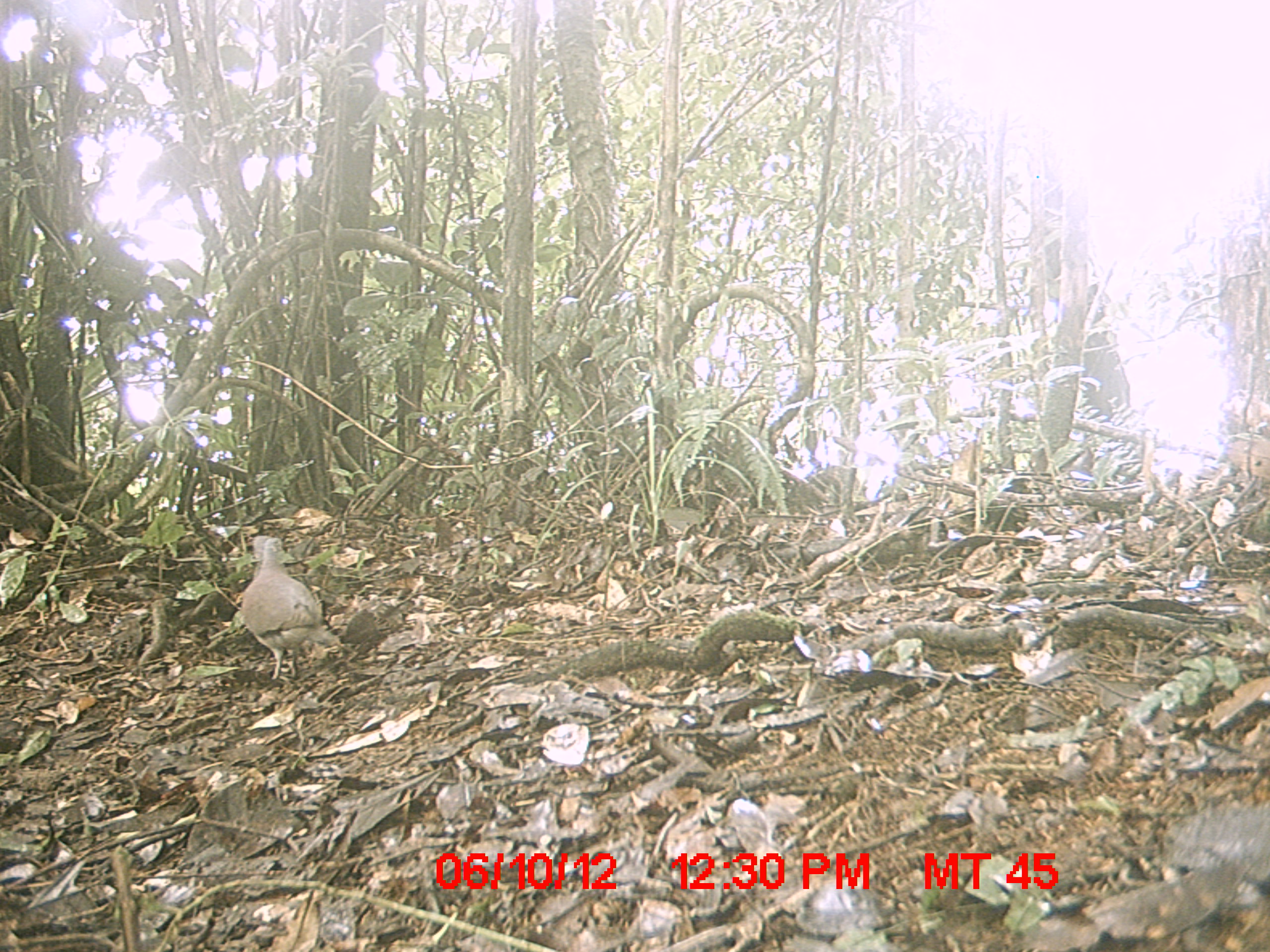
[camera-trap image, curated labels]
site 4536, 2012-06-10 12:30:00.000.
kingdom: Animalia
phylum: Chordata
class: Aves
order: Columbiformes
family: Columbidae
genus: Streptopelia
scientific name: Streptopelia picturata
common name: malagasy turtle dove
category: nesoenas picturata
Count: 1.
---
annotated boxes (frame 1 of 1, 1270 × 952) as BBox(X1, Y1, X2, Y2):
nesoenas picturata: BBox(237, 533, 345, 688)